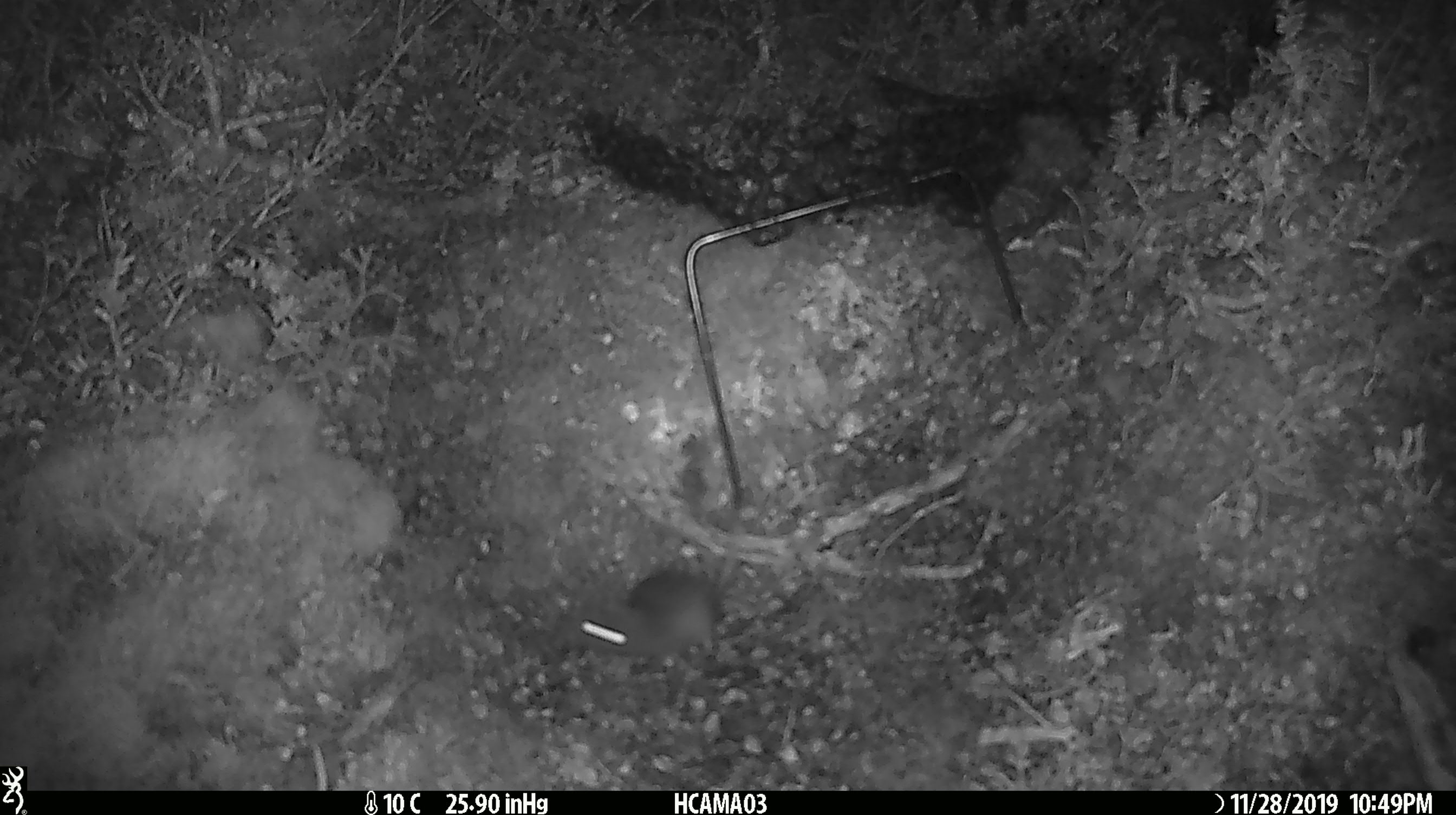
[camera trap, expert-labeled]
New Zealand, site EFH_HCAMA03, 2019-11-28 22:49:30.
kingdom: Animalia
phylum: Chordata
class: Mammalia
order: Rodentia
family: Muridae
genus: Mus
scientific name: Mus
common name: mouse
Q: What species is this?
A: Mouse (Mus).